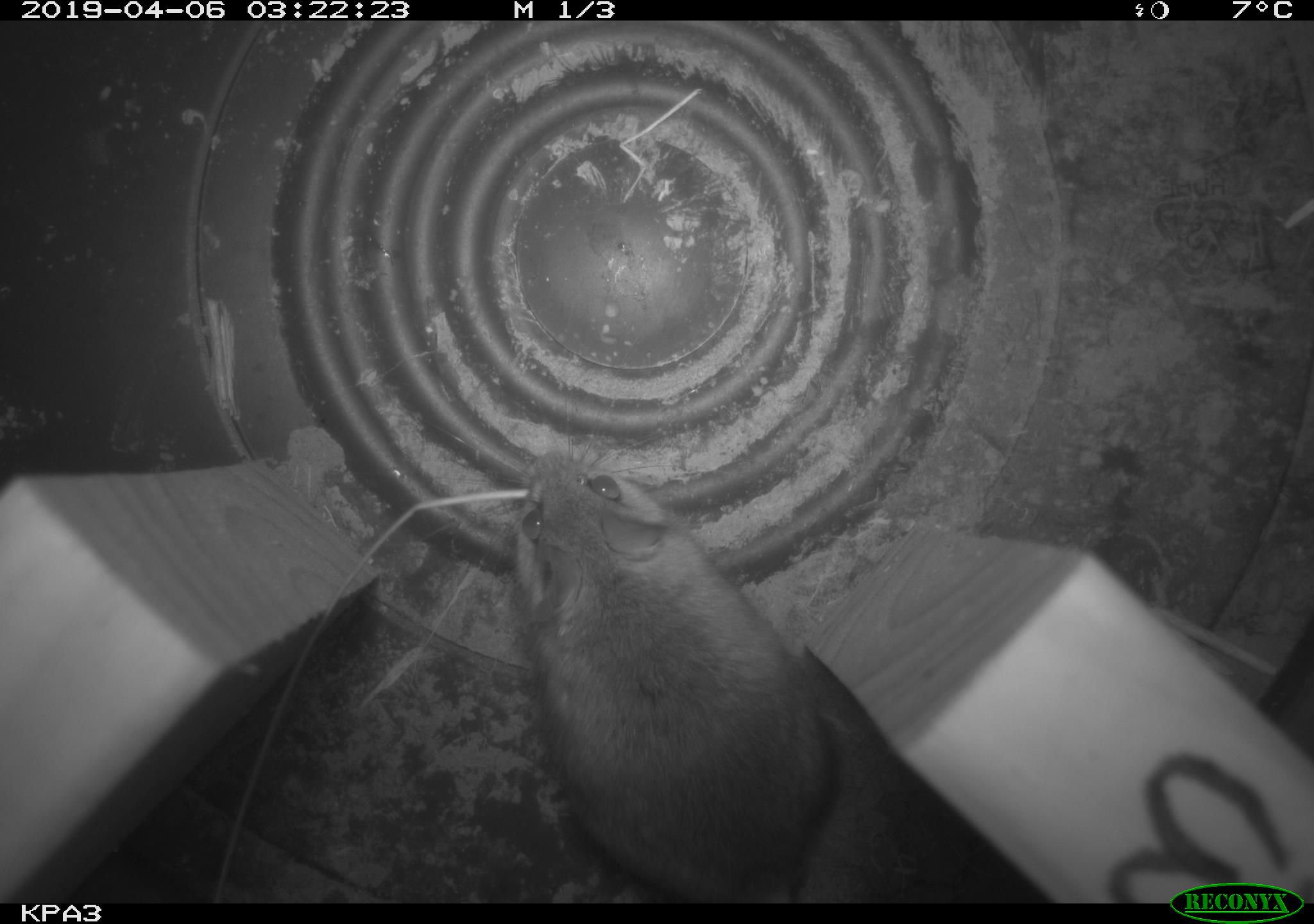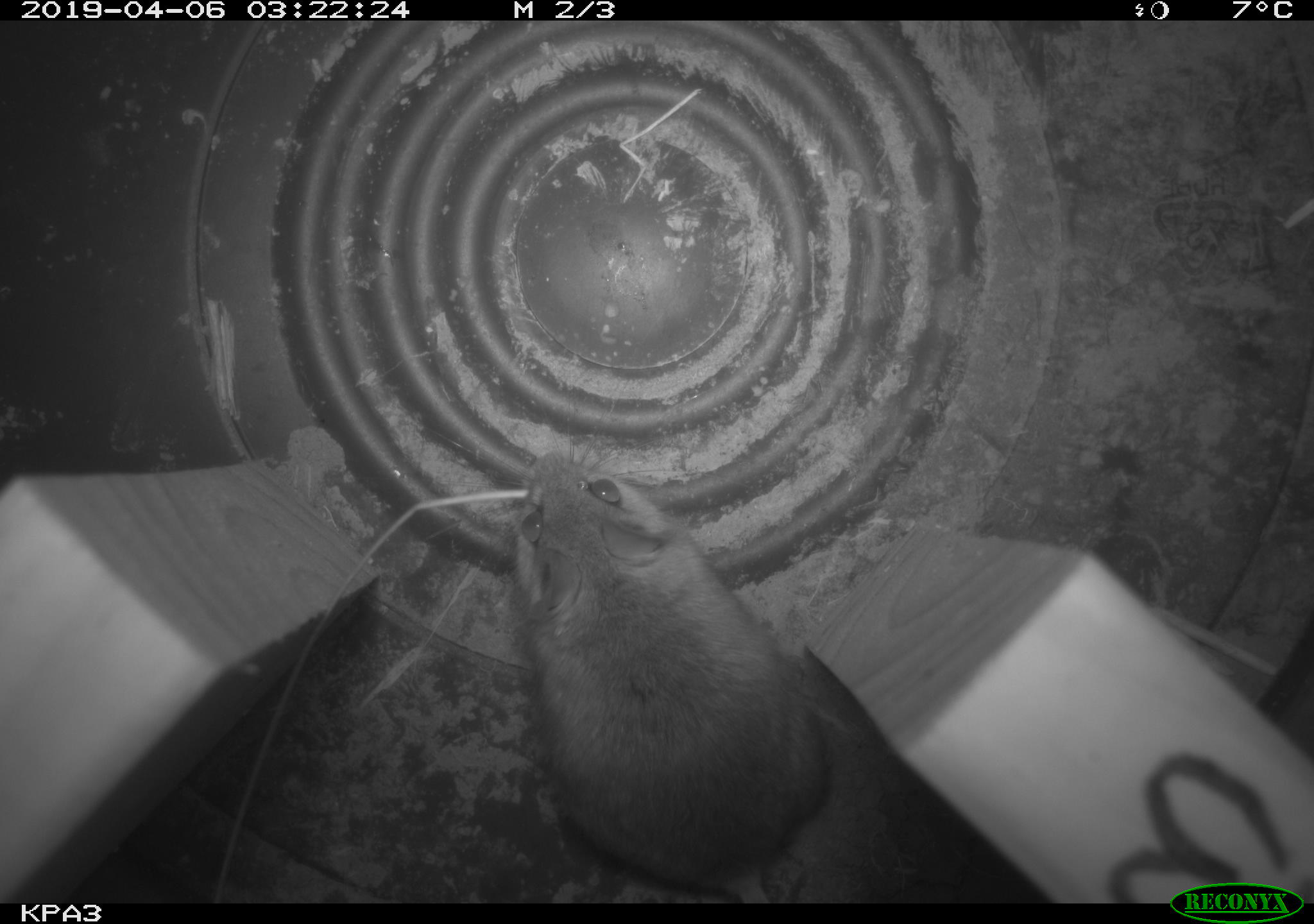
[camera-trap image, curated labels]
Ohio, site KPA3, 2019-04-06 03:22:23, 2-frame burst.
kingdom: Animalia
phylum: Chordata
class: Mammalia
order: Rodentia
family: Cricetidae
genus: Peromyscus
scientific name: Peromyscus leucopus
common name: white-footed mouse